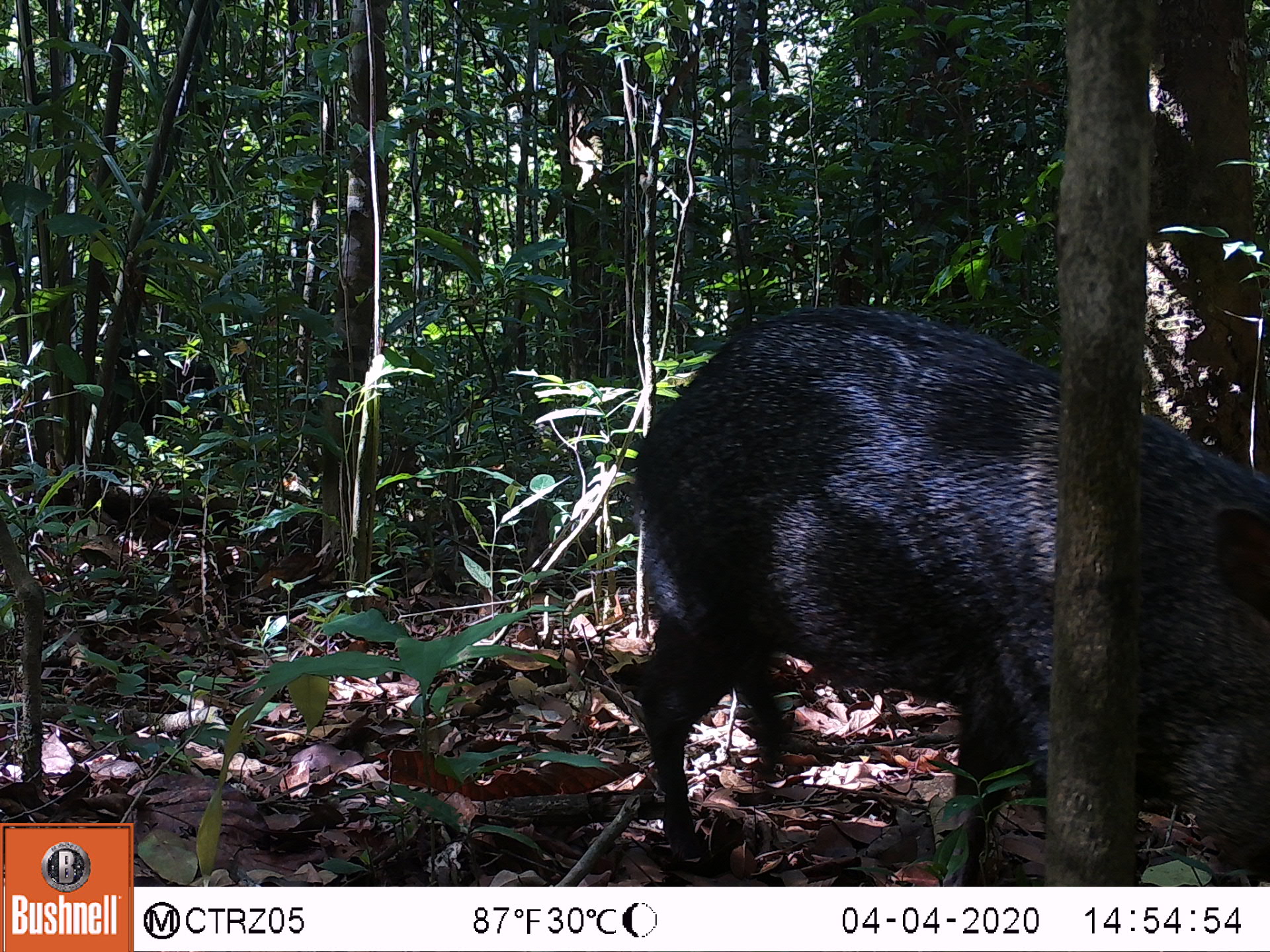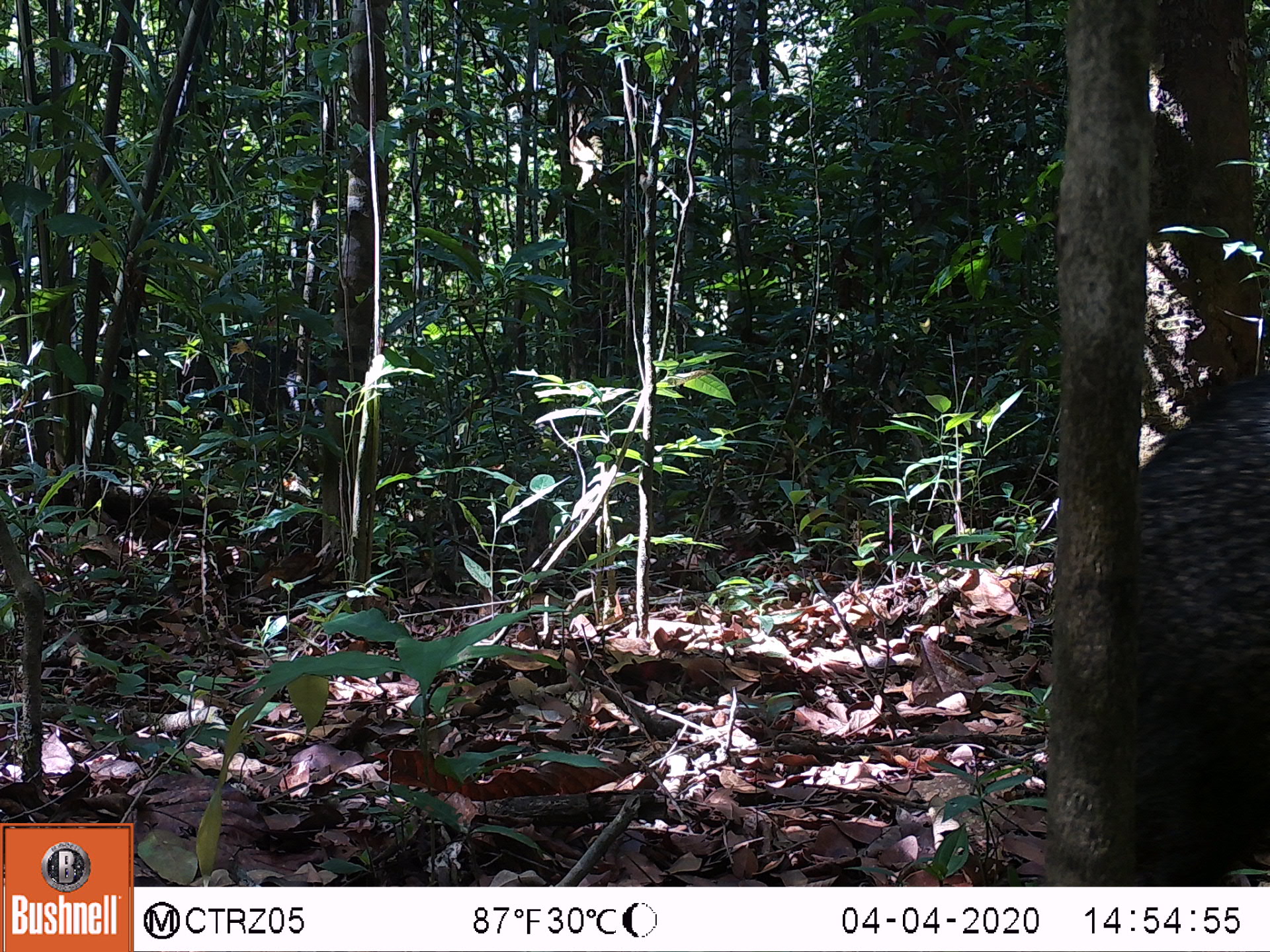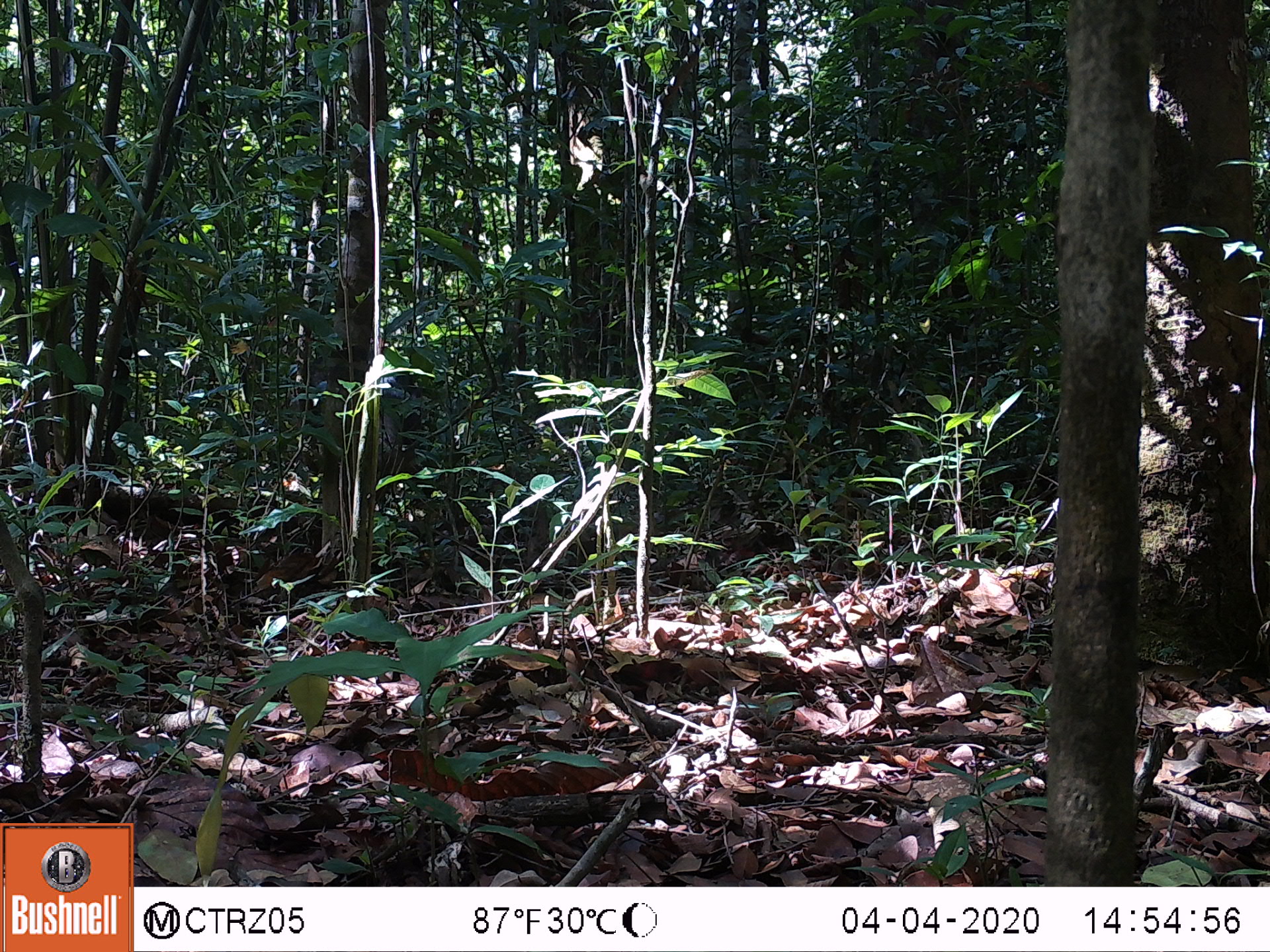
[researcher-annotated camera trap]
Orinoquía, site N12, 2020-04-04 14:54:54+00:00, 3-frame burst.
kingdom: Animalia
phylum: Chordata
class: Mammalia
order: Artiodactyla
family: Tayassuidae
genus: Pecari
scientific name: Pecari tajacu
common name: collared peccary